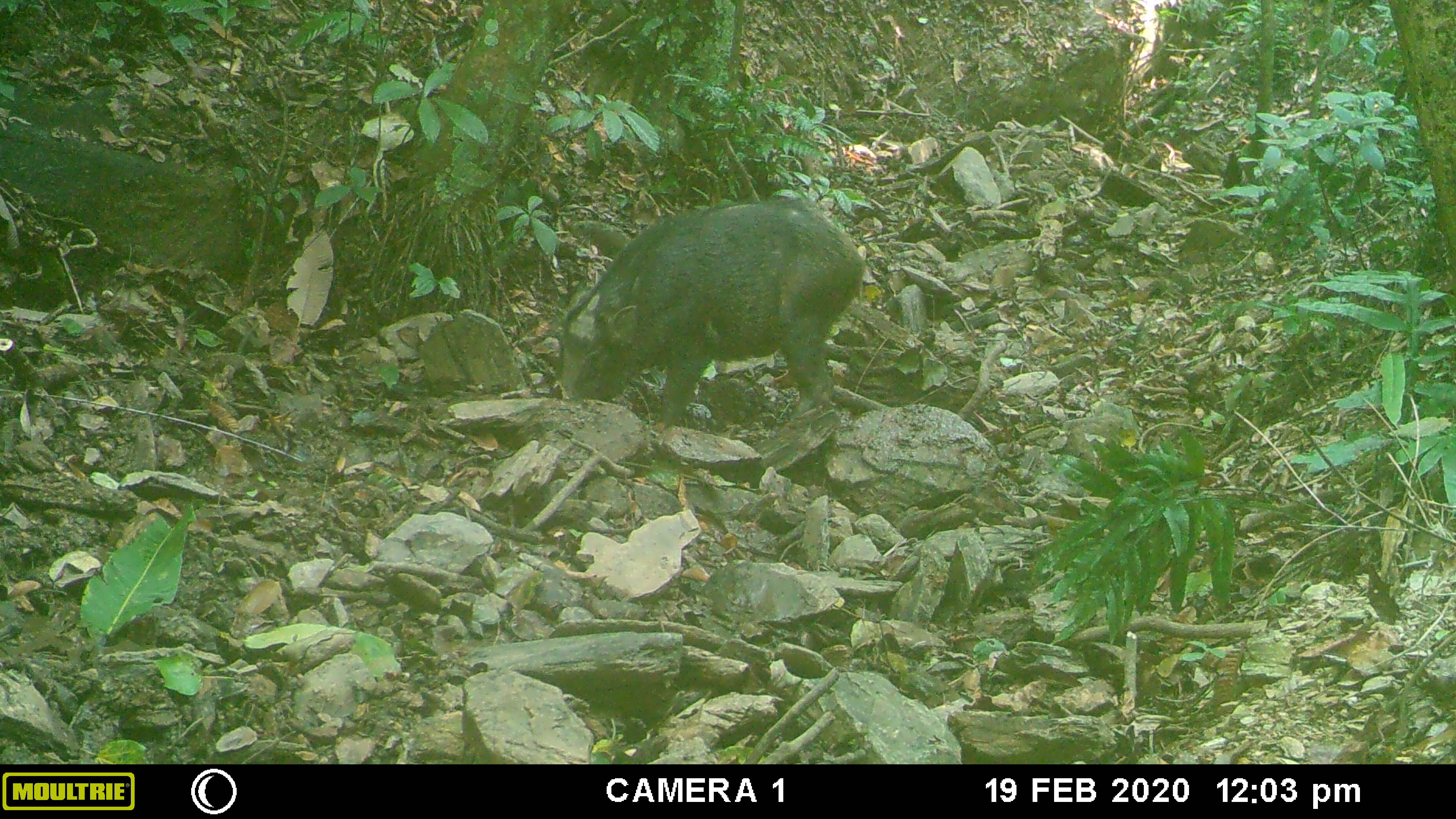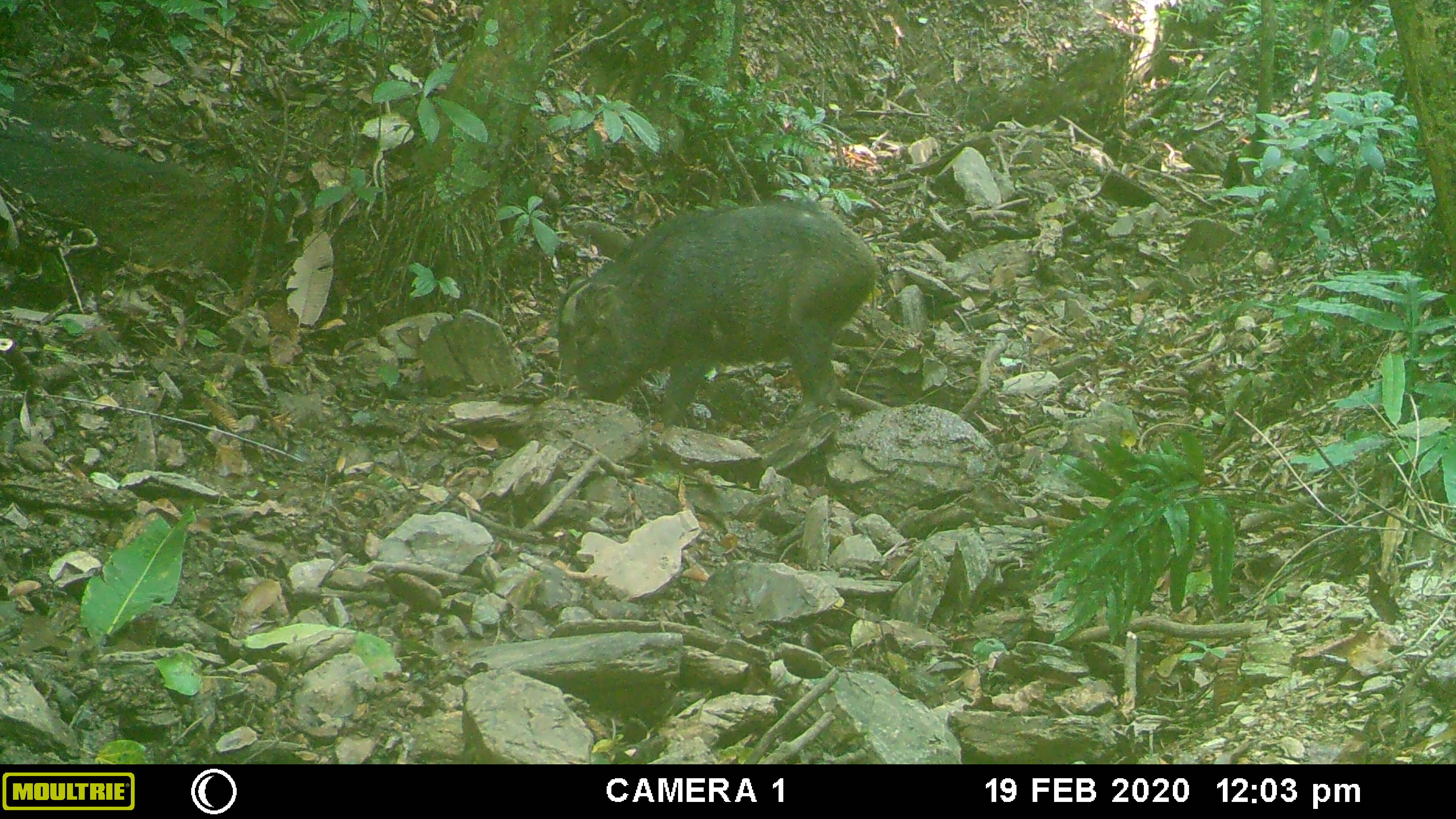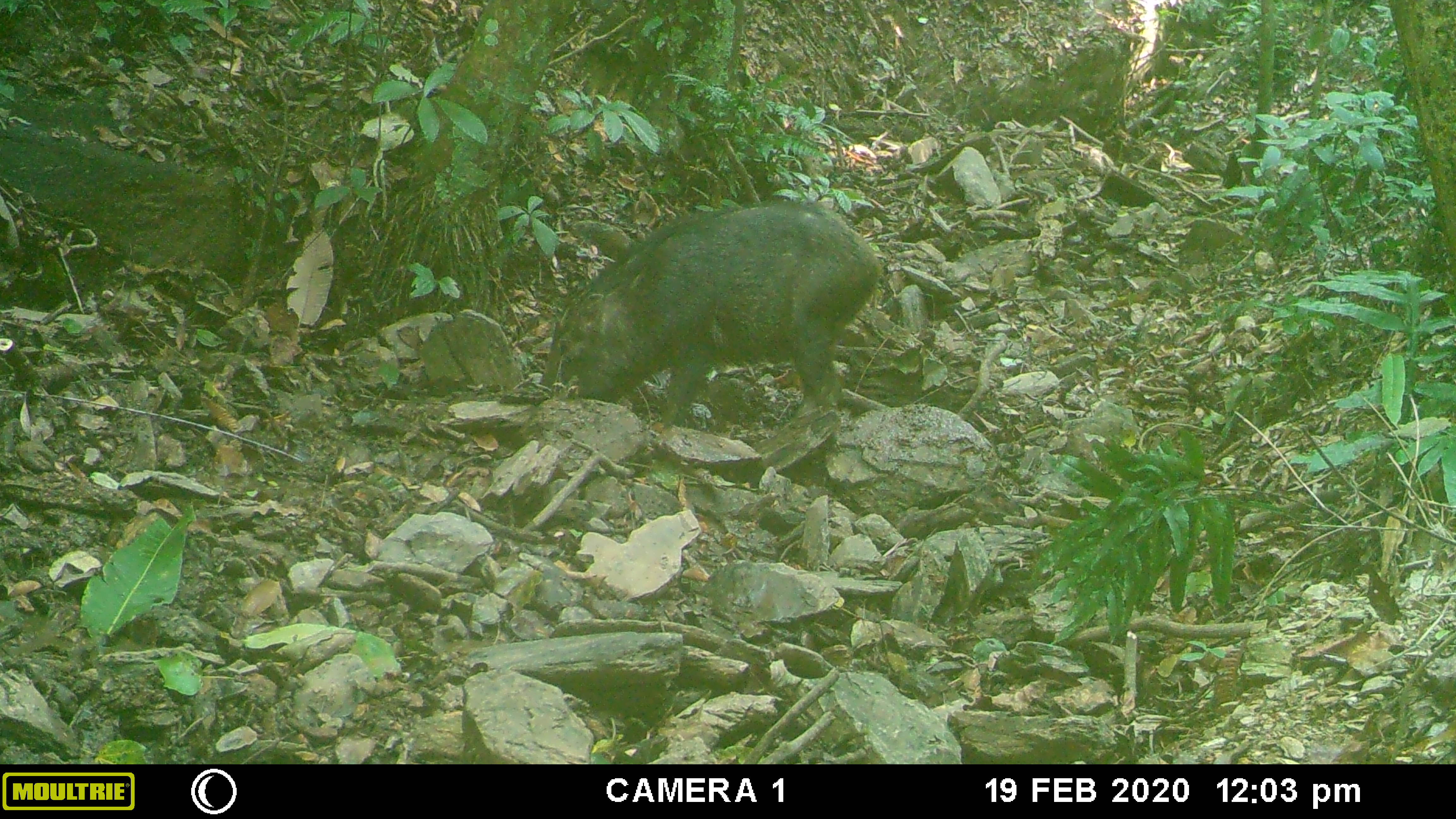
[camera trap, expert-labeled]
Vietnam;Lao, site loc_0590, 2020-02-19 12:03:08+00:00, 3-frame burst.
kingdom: Animalia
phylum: Chordata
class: Mammalia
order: Artiodactyla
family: Suidae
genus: Sus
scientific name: Sus scrofa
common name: eurasian wild pig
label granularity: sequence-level